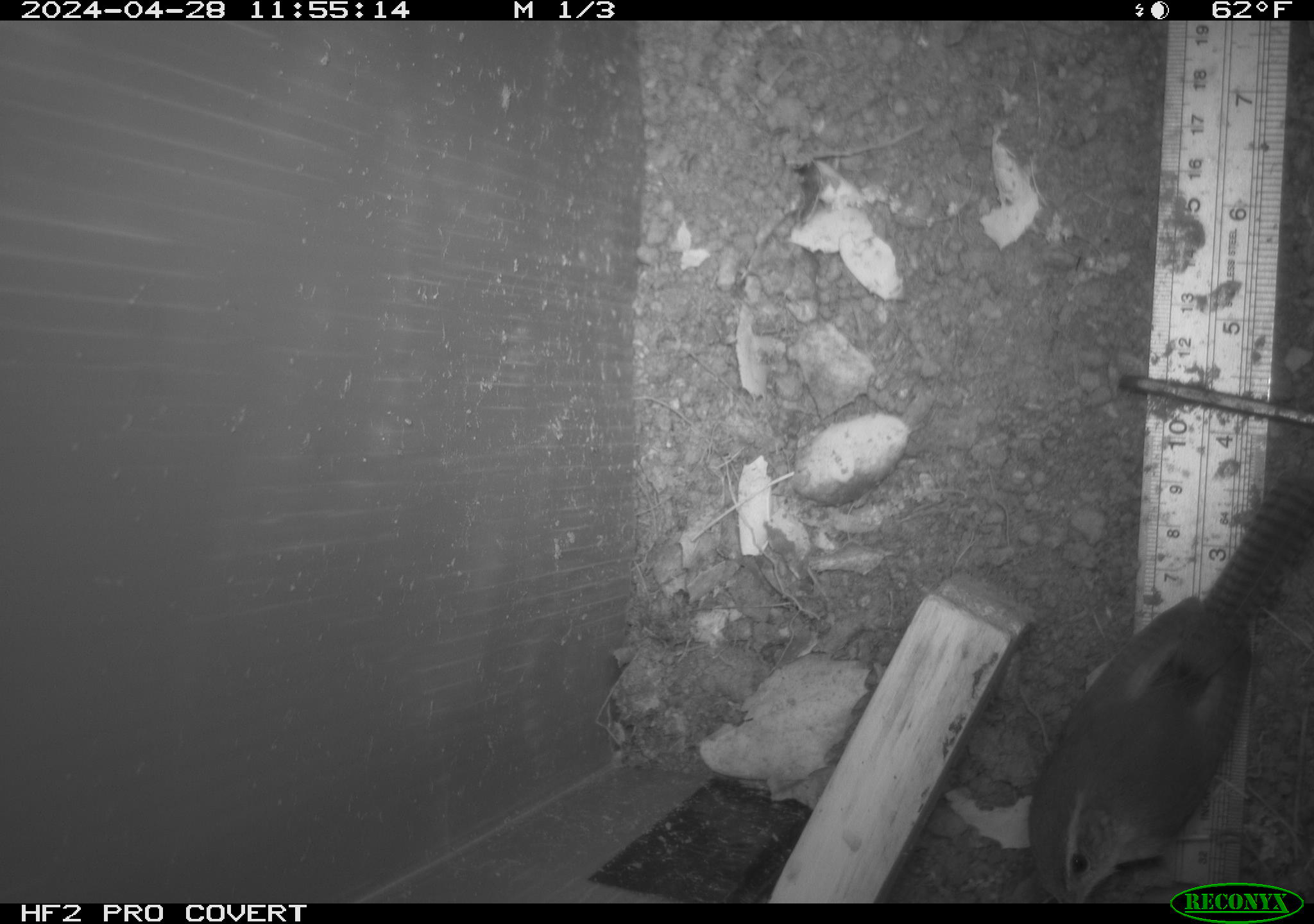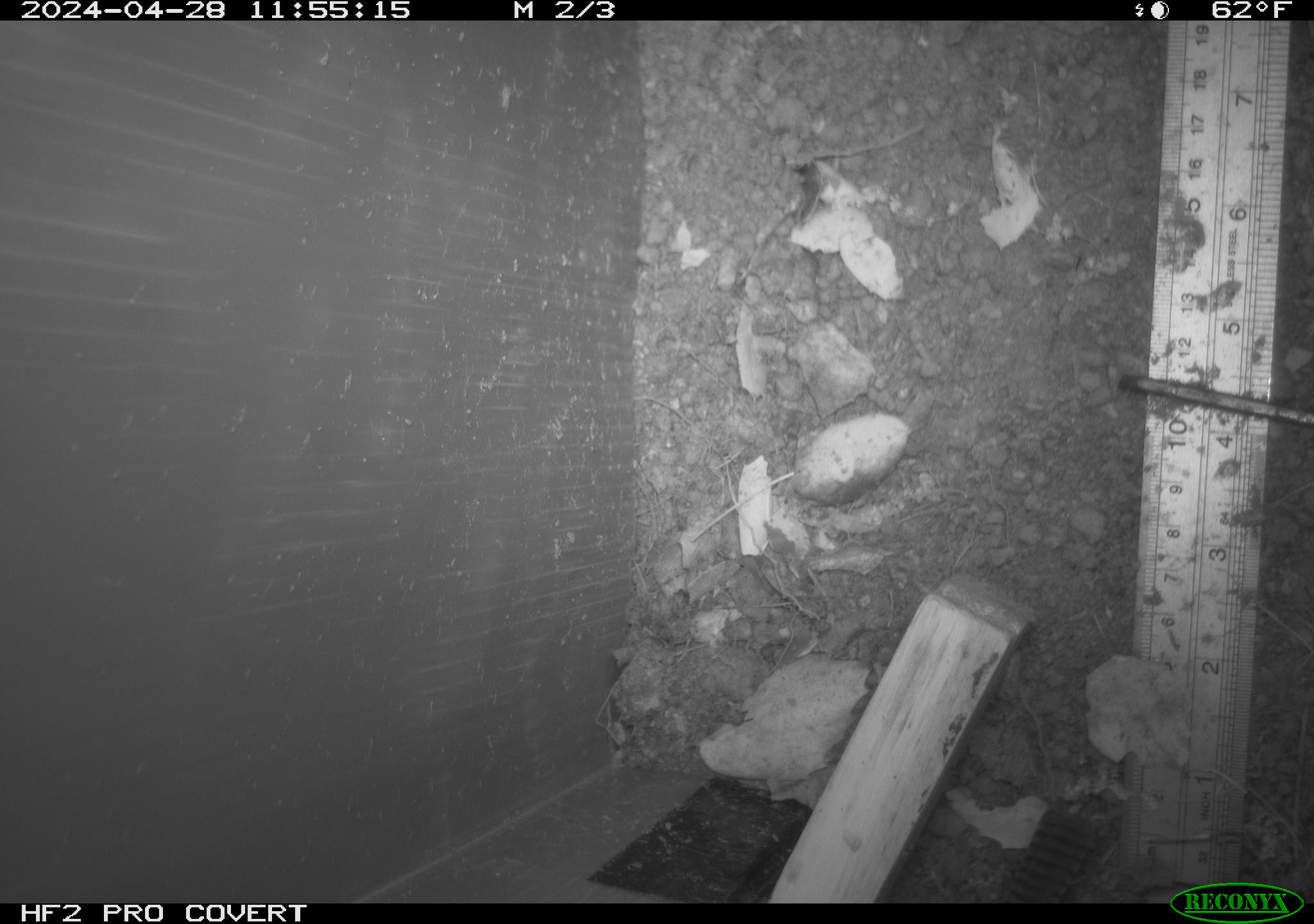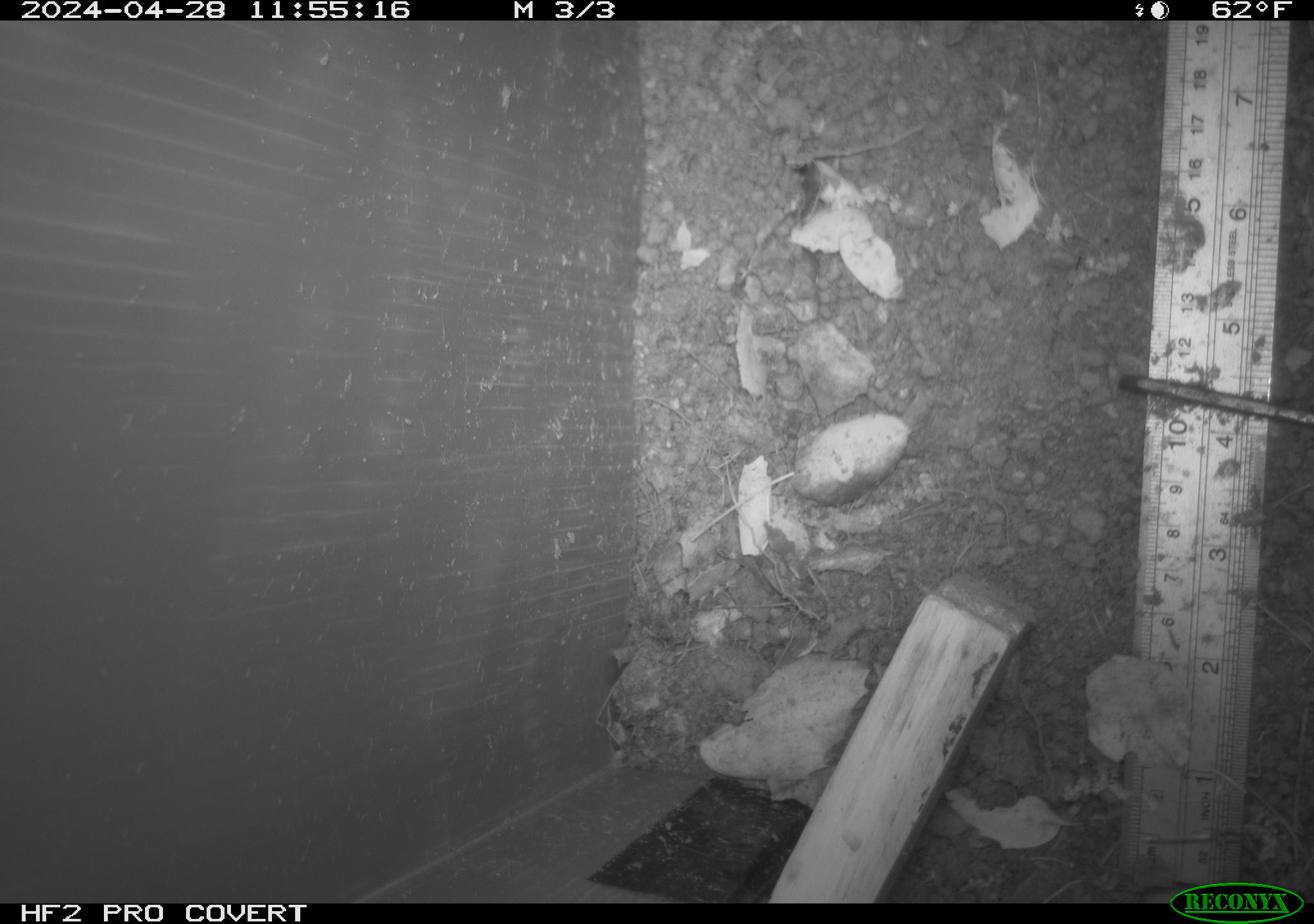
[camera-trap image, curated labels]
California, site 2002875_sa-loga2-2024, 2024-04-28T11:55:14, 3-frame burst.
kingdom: Animalia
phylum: Chordata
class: Mammalia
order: Rodentia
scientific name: Rodentia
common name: rodent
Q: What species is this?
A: Rodent (Rodentia).